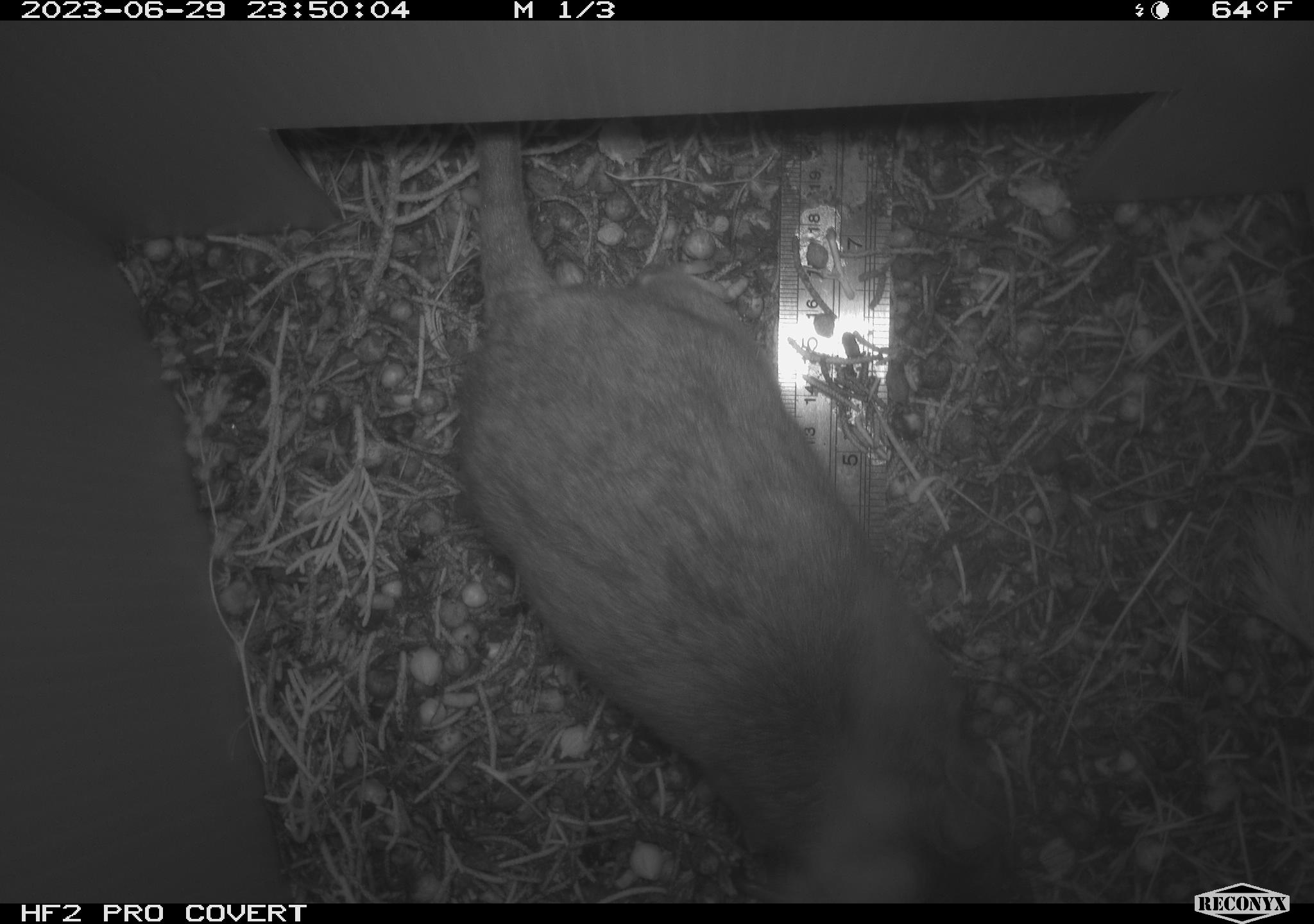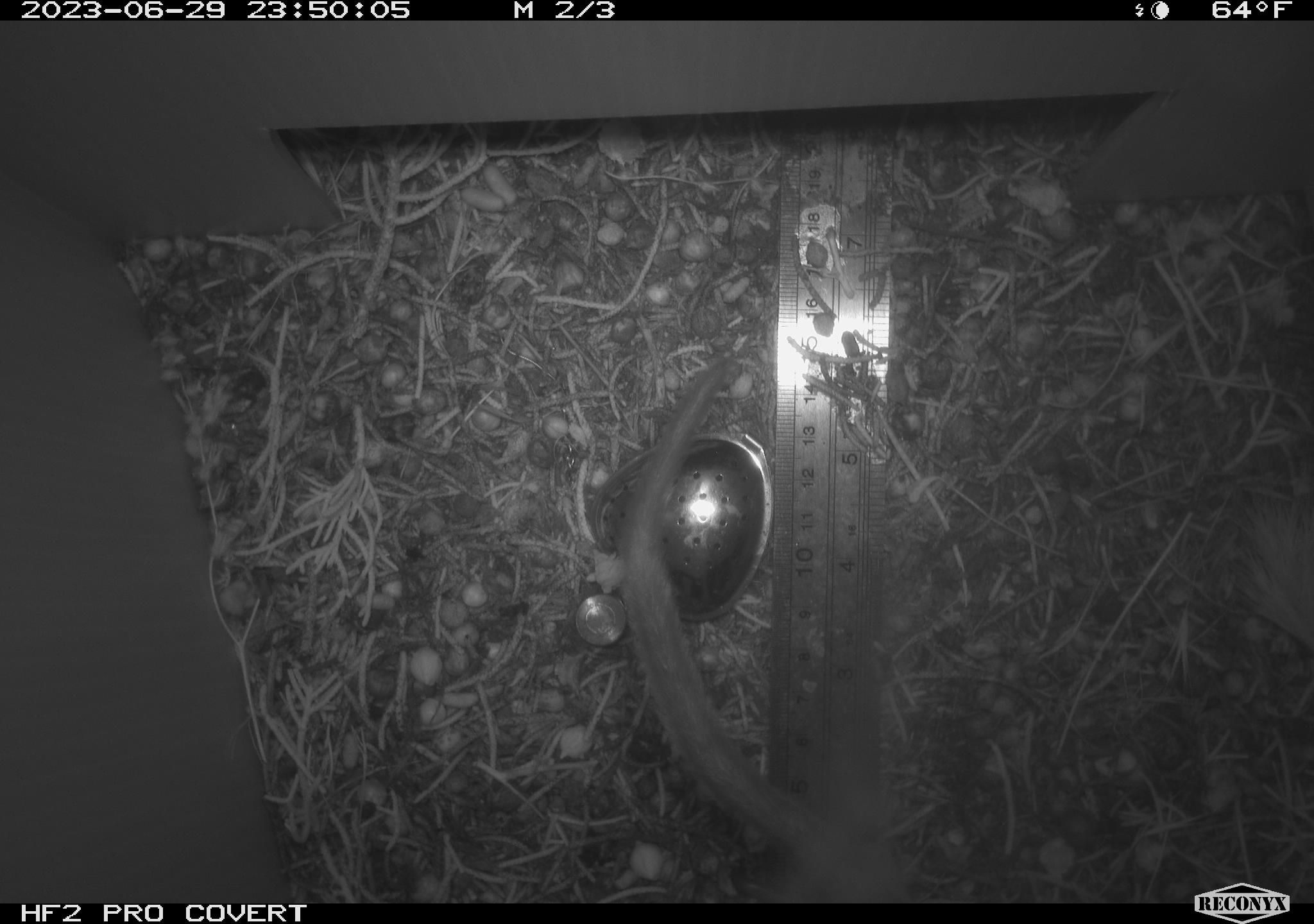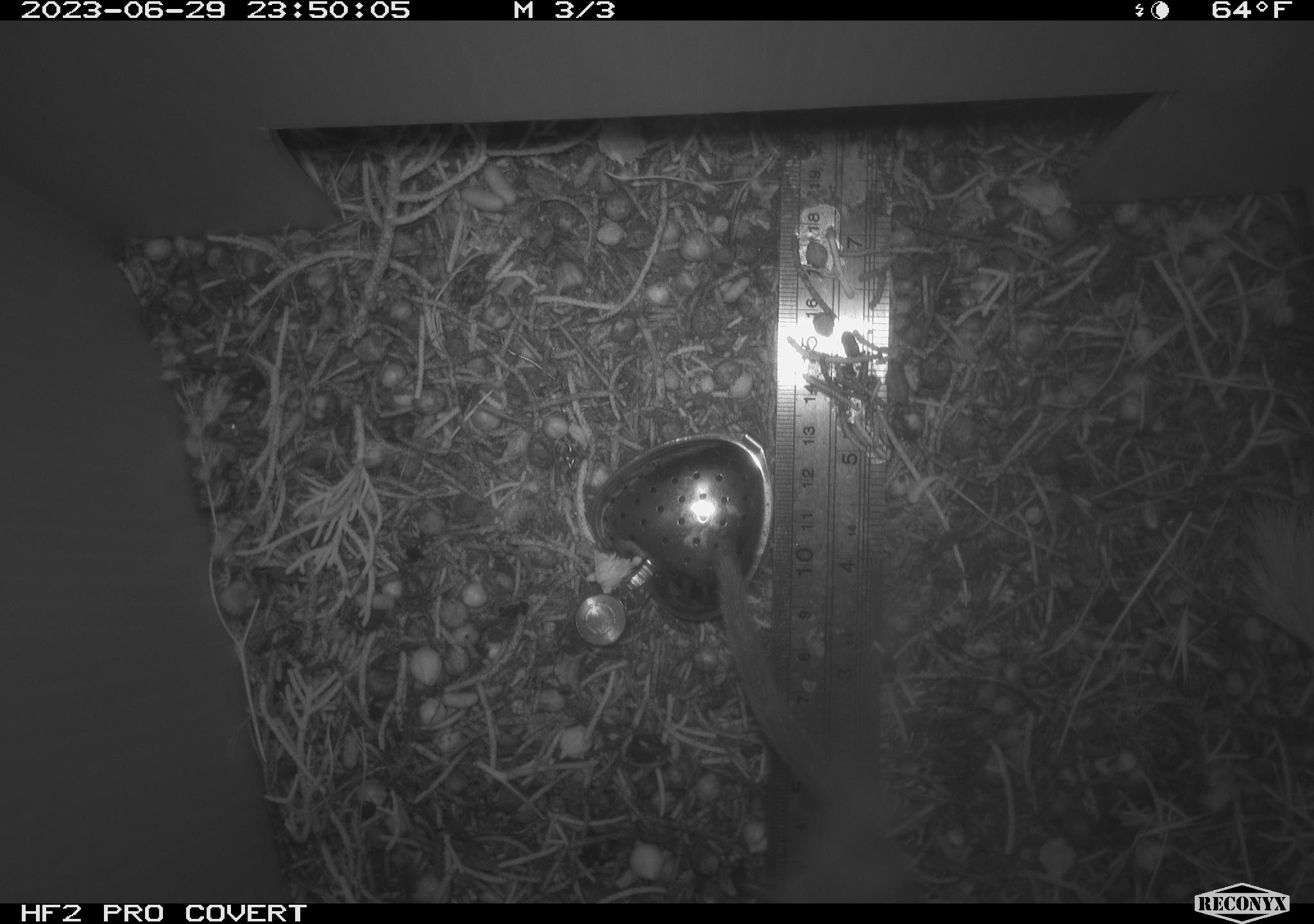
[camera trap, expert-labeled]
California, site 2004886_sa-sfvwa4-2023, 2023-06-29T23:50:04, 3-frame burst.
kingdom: Animalia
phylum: Chordata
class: Mammalia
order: Rodentia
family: Cricetidae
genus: Neotoma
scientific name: Neotoma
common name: pack rat or woodrat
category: neotoma species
Neotoma species (pack rat or woodrat) (Neotoma).